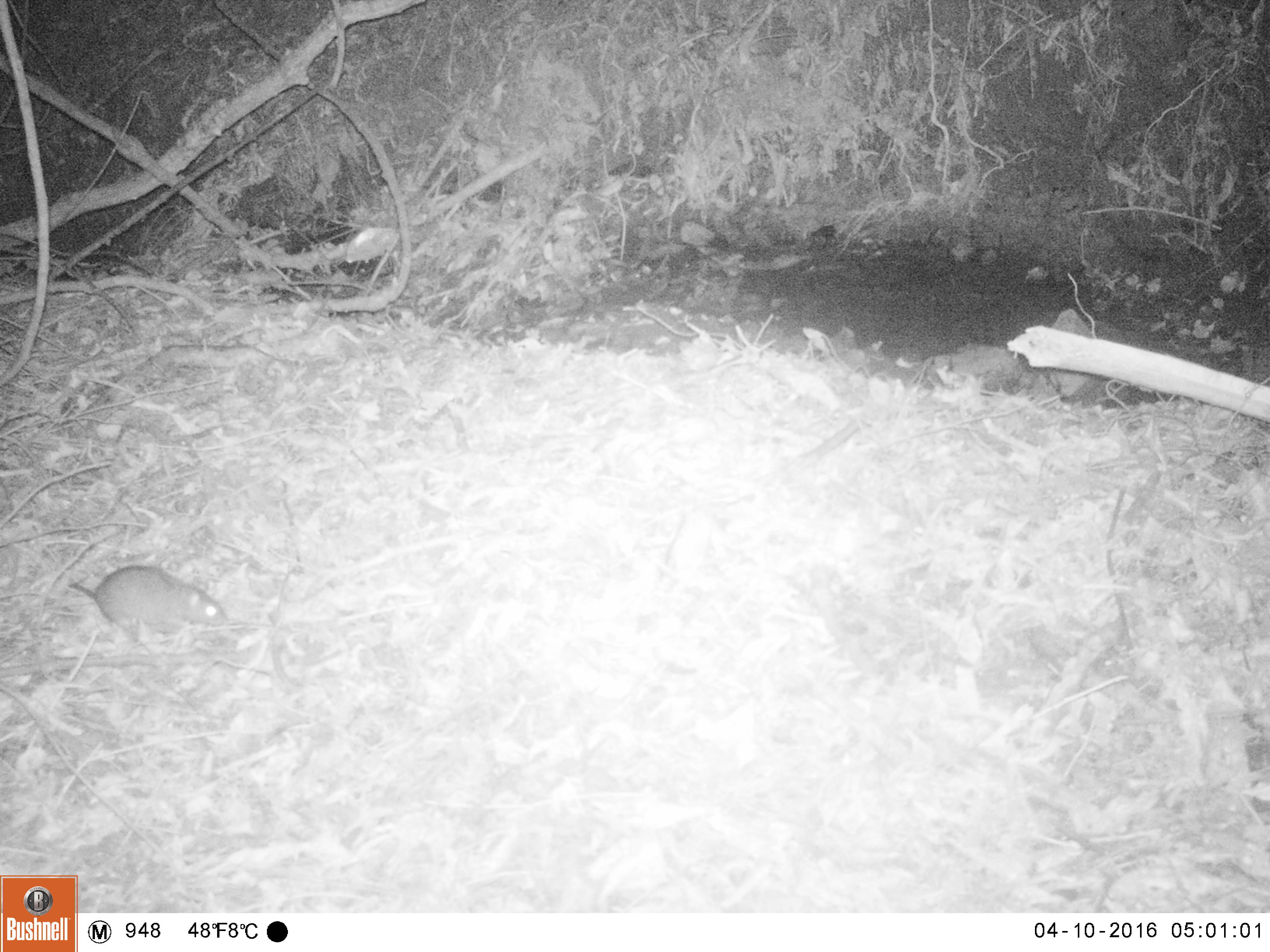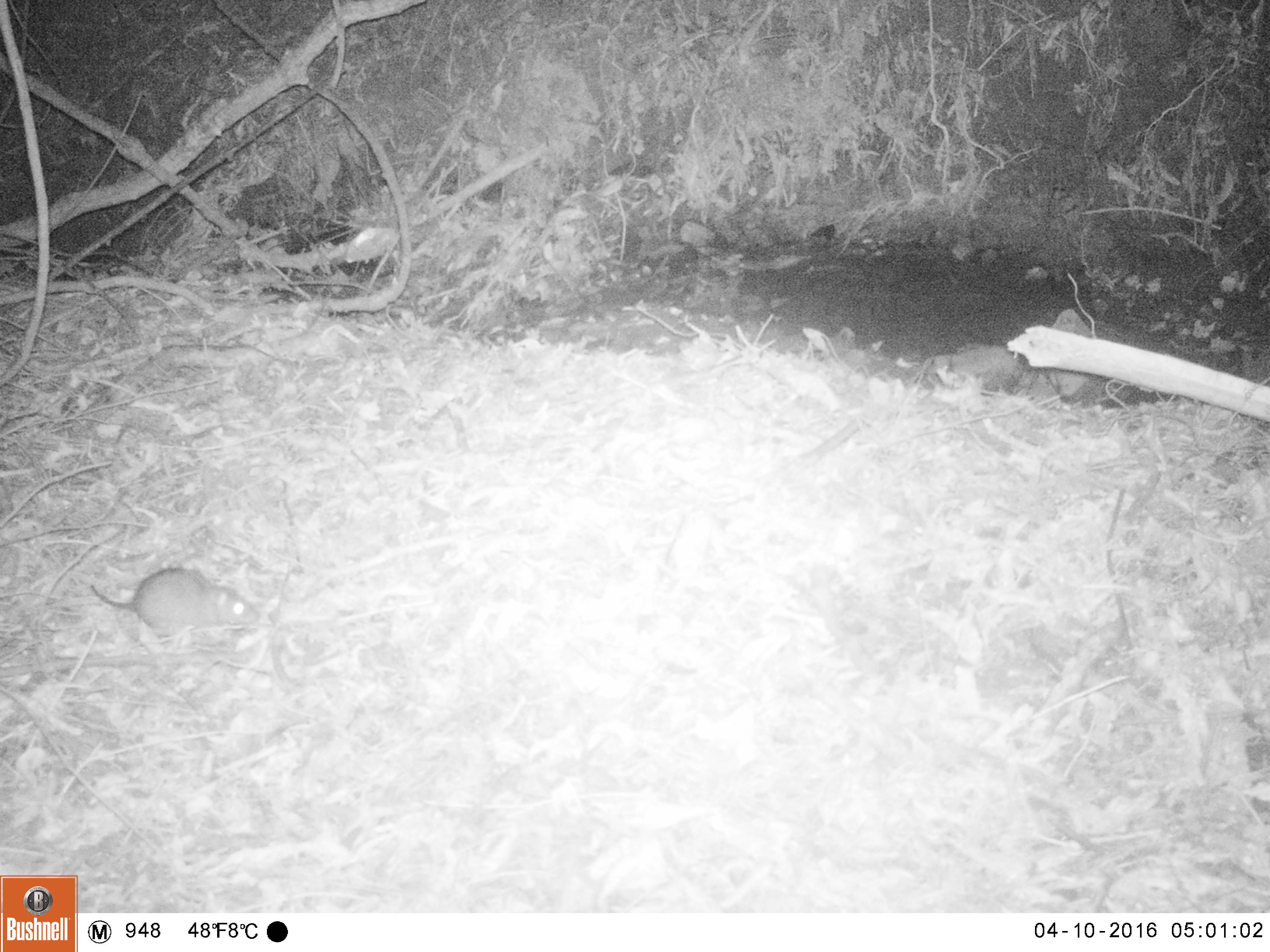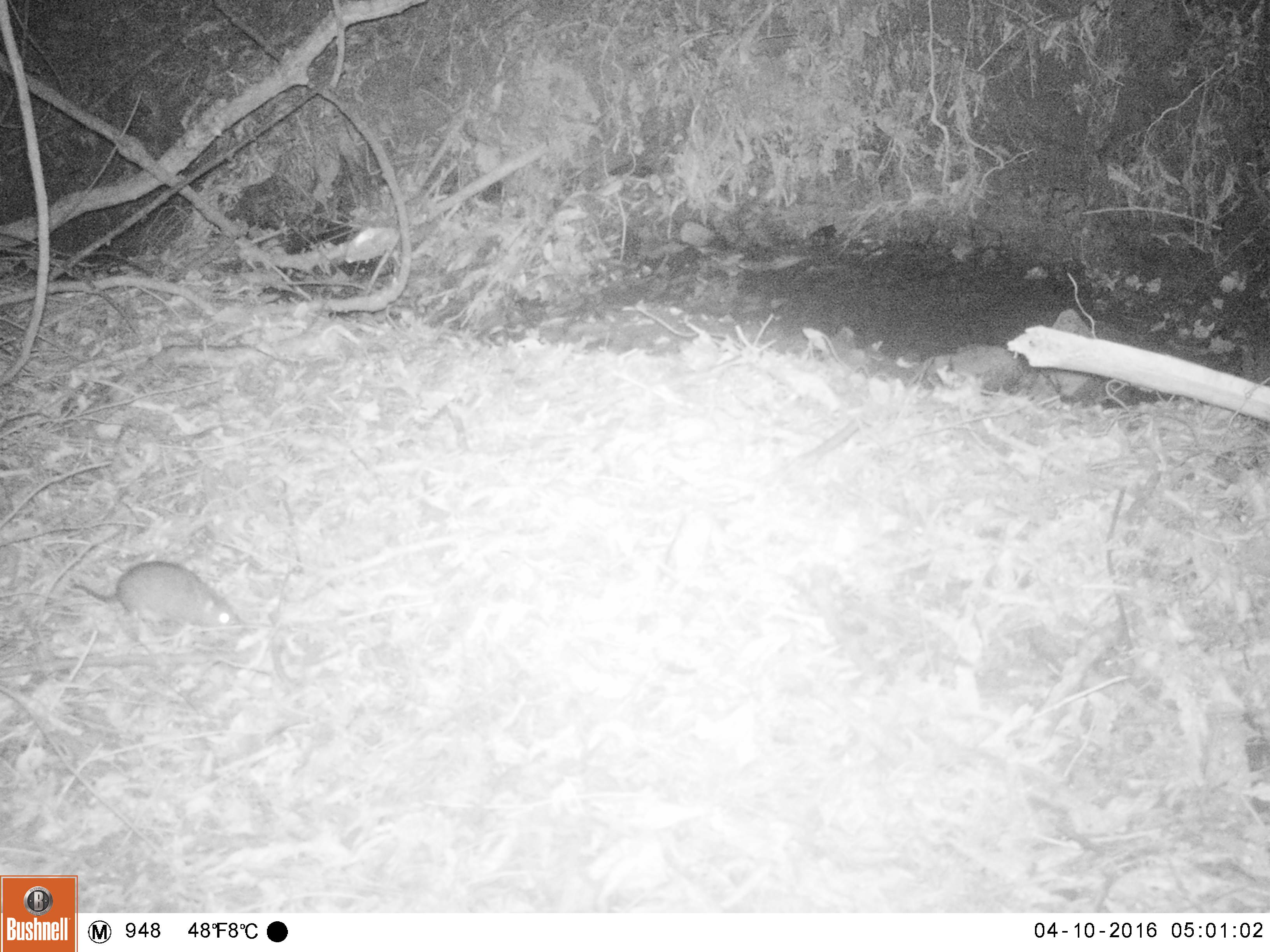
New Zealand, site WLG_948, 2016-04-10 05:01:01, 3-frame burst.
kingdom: Animalia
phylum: Chordata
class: Mammalia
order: Rodentia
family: Muridae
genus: Rattus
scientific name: Rattus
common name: rat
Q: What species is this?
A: Rat (Rattus).